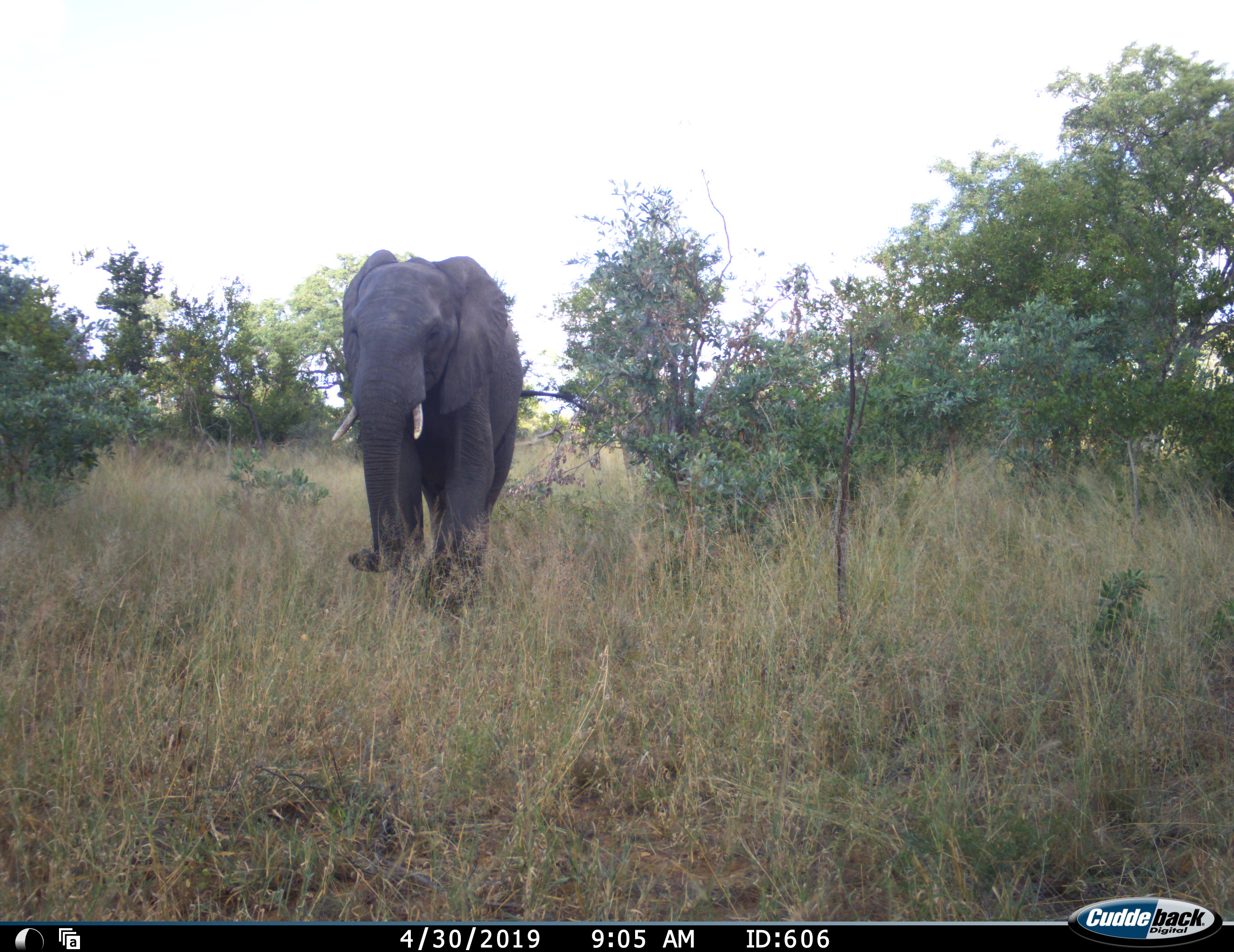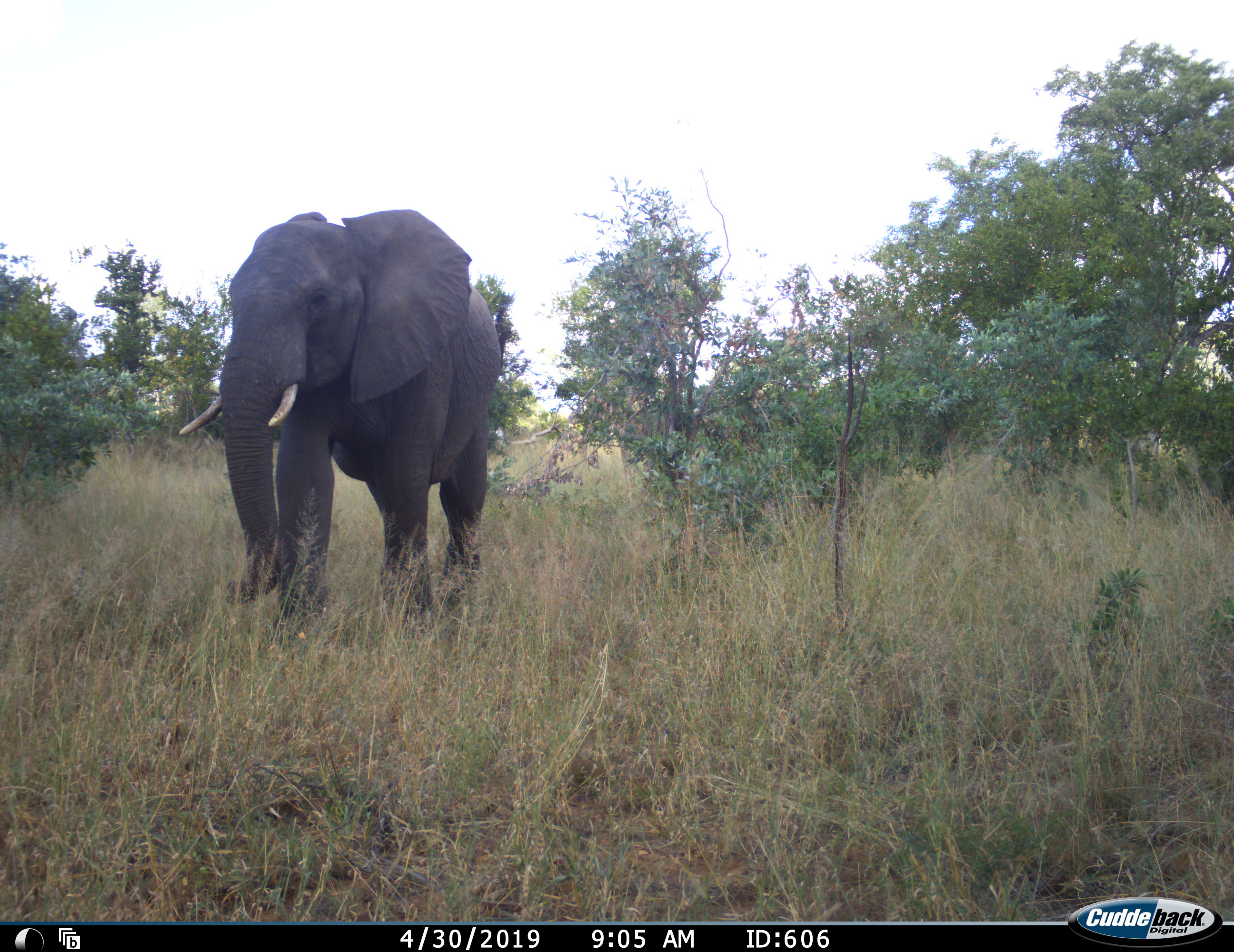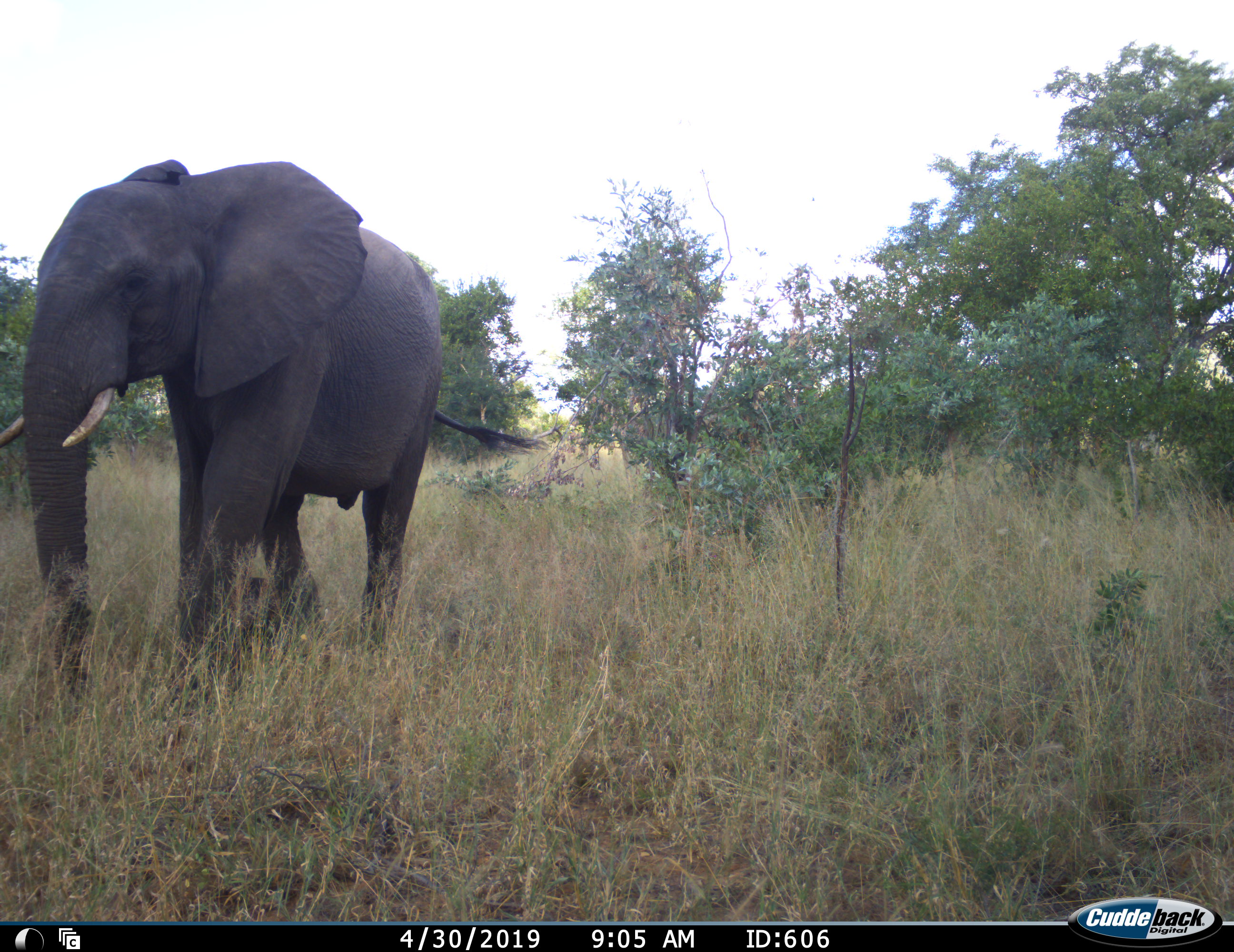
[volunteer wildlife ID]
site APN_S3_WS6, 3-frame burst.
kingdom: Animalia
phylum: Chordata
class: Mammalia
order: Proboscidea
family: Elephantidae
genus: Loxodonta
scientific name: Loxodonta africana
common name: african bush elephant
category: elephant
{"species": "elephant (african bush elephant) (Loxodonta africana)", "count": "1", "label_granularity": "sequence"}